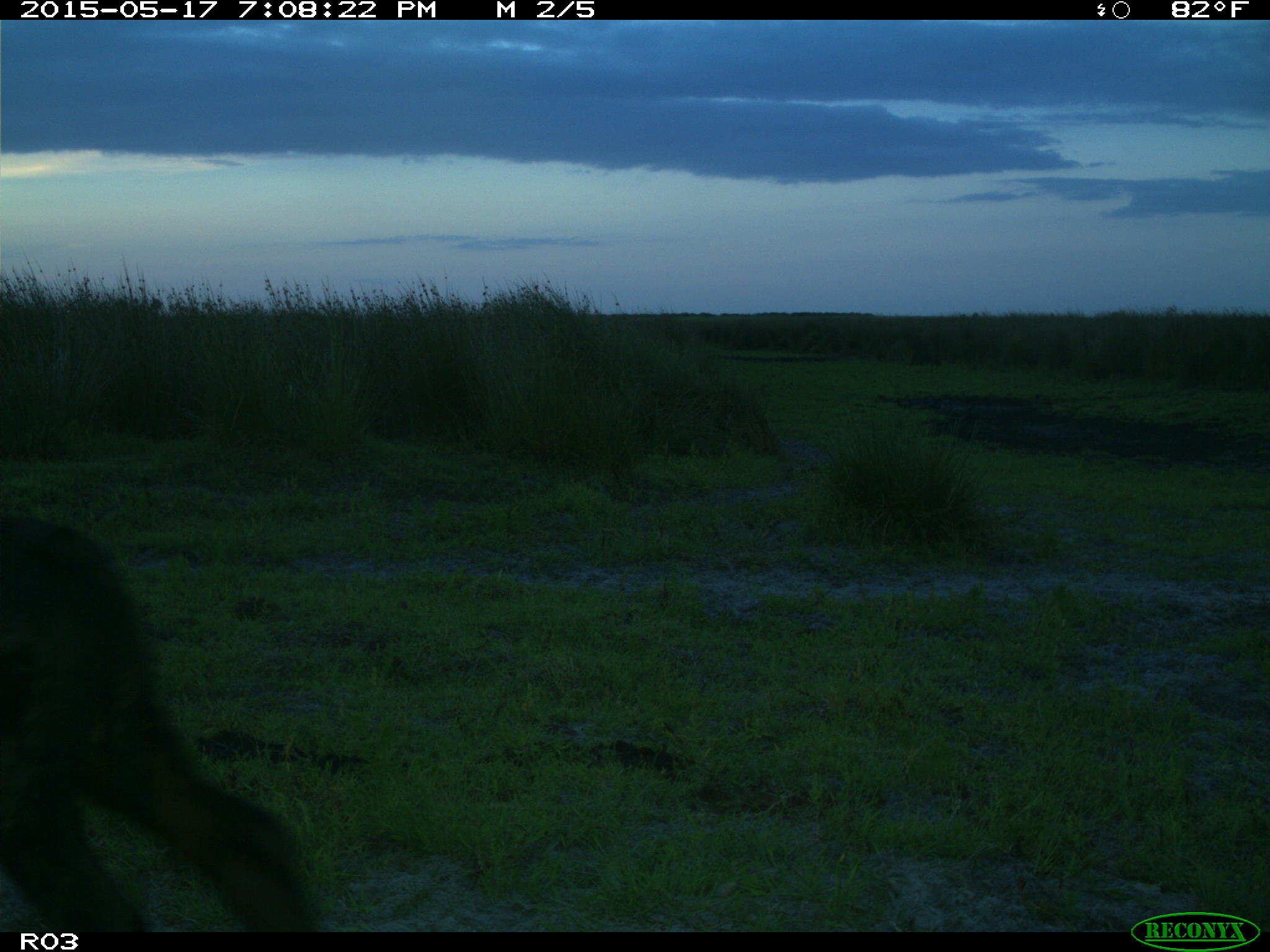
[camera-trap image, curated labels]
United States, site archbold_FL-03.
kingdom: Animalia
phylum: Chordata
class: Mammalia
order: Artiodactyla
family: Bovidae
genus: Bos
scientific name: Bos taurus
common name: domestic cow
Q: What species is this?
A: Bos taurus (domestic cow).